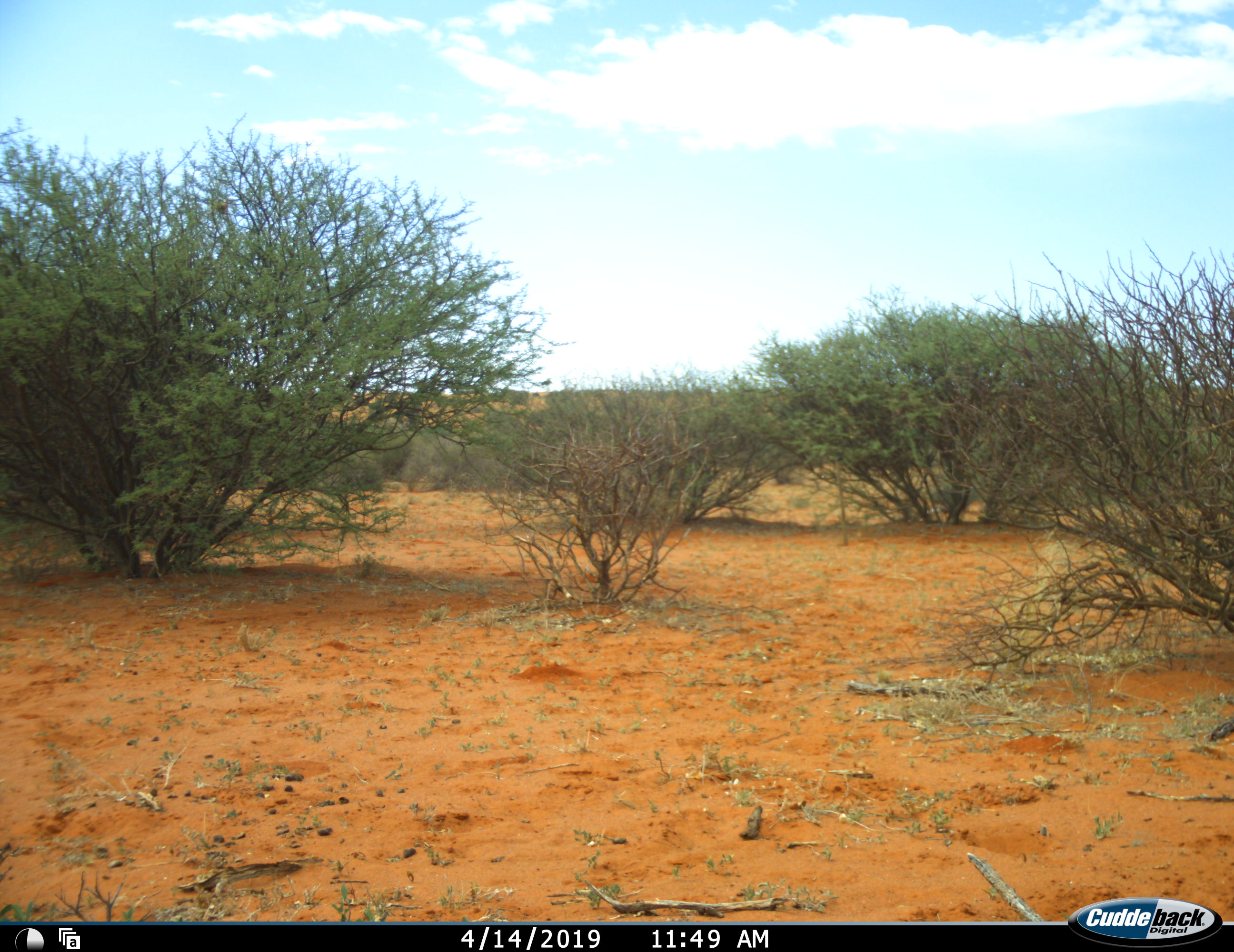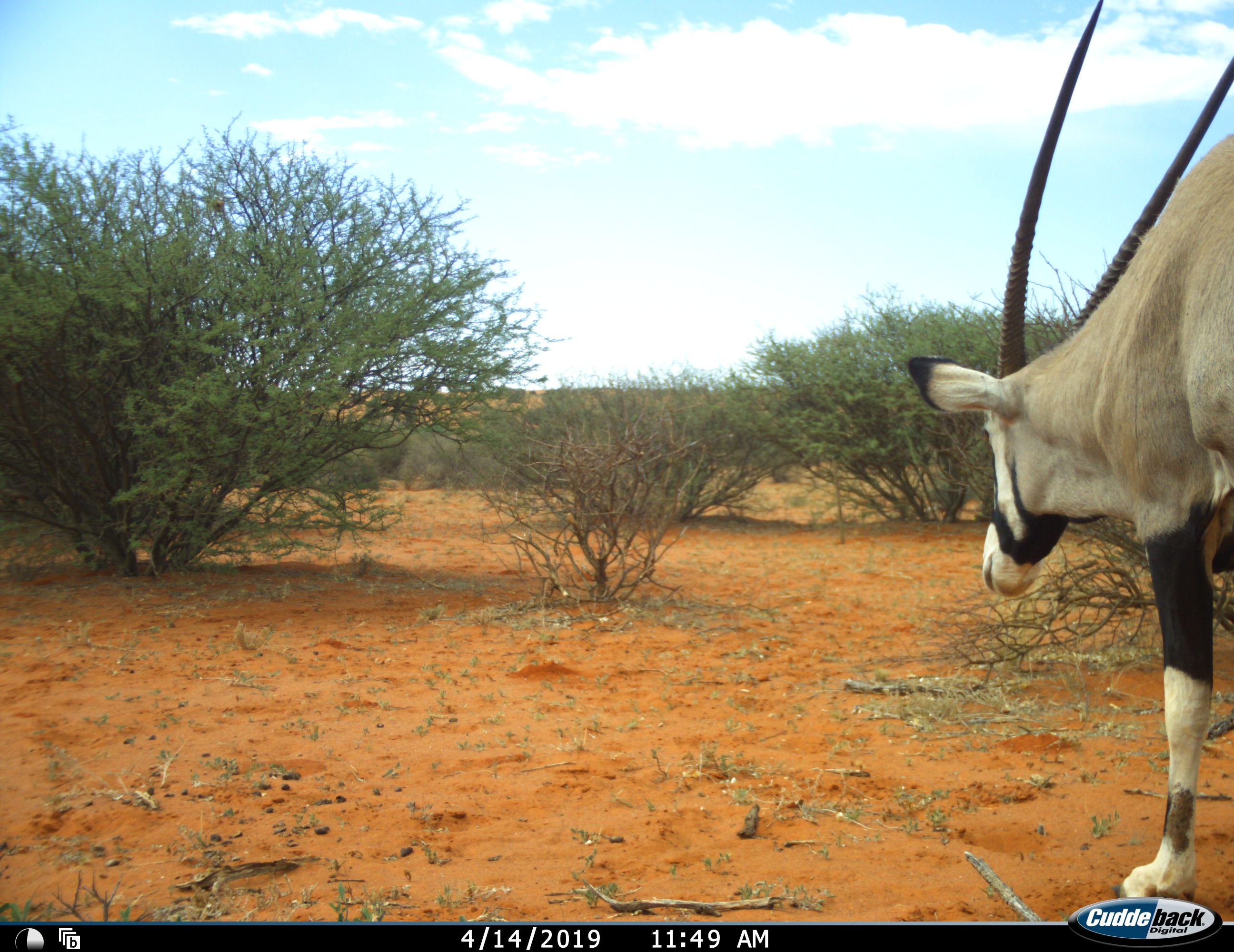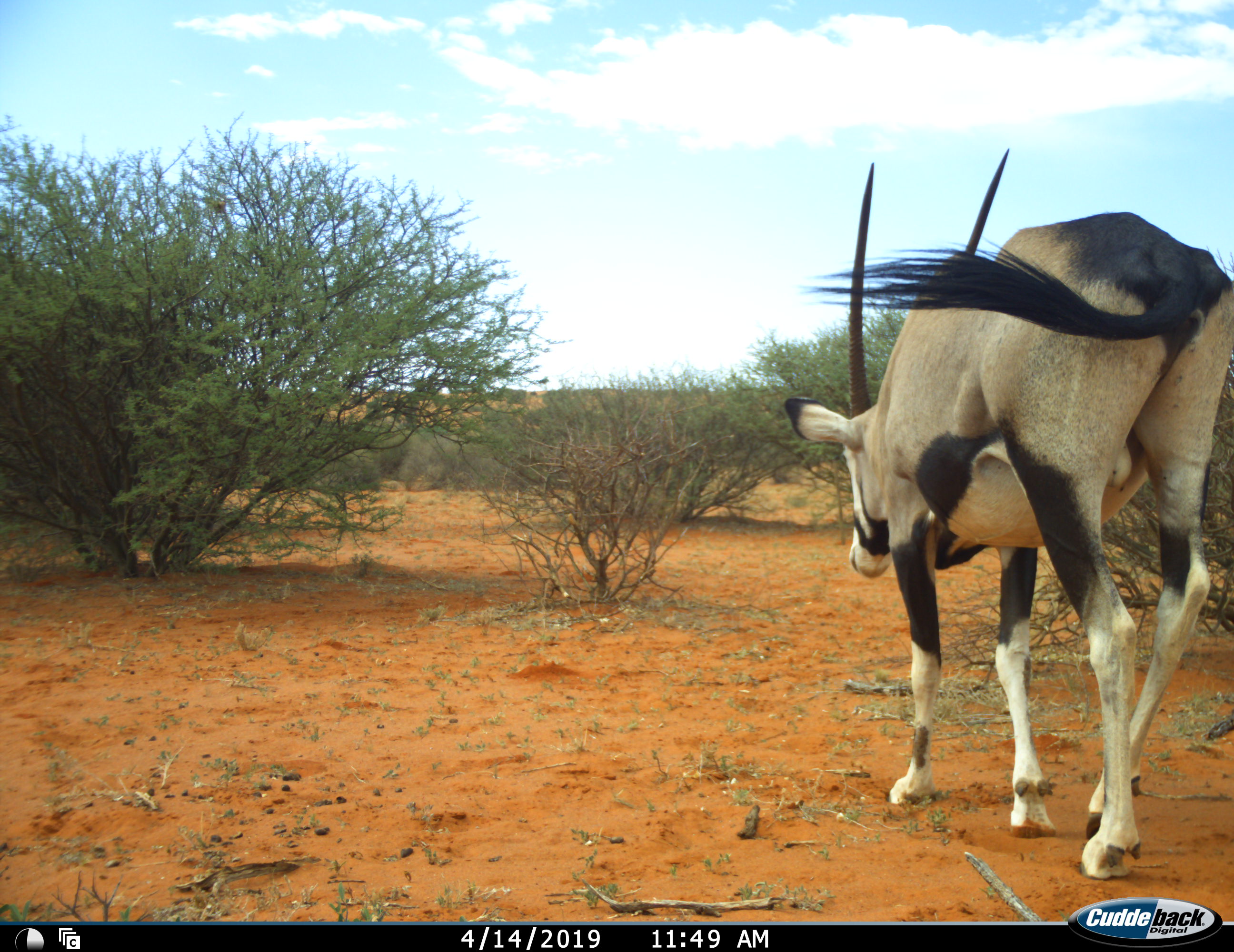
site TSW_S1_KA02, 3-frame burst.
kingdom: Animalia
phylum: Chordata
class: Mammalia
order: Artiodactyla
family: Bovidae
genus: Oryx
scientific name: Oryx gazella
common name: gemsbok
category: oryx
Oryx (gemsbok) (Oryx gazella), count 1. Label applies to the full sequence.